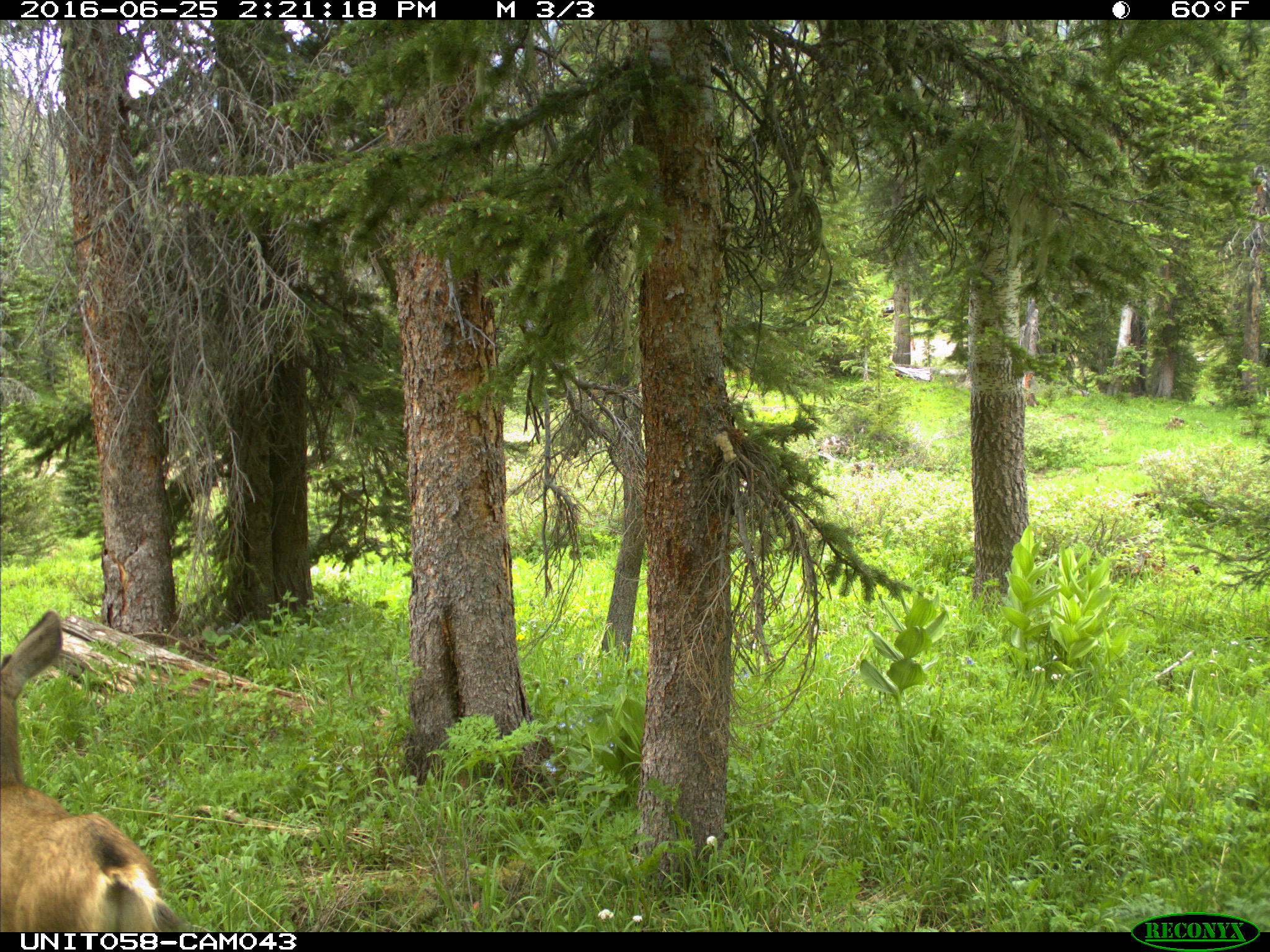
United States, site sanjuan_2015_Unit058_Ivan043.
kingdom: Animalia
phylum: Chordata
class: Mammalia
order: Artiodactyla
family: Cervidae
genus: Odocoileus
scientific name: Odocoileus hemionus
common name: mule deer